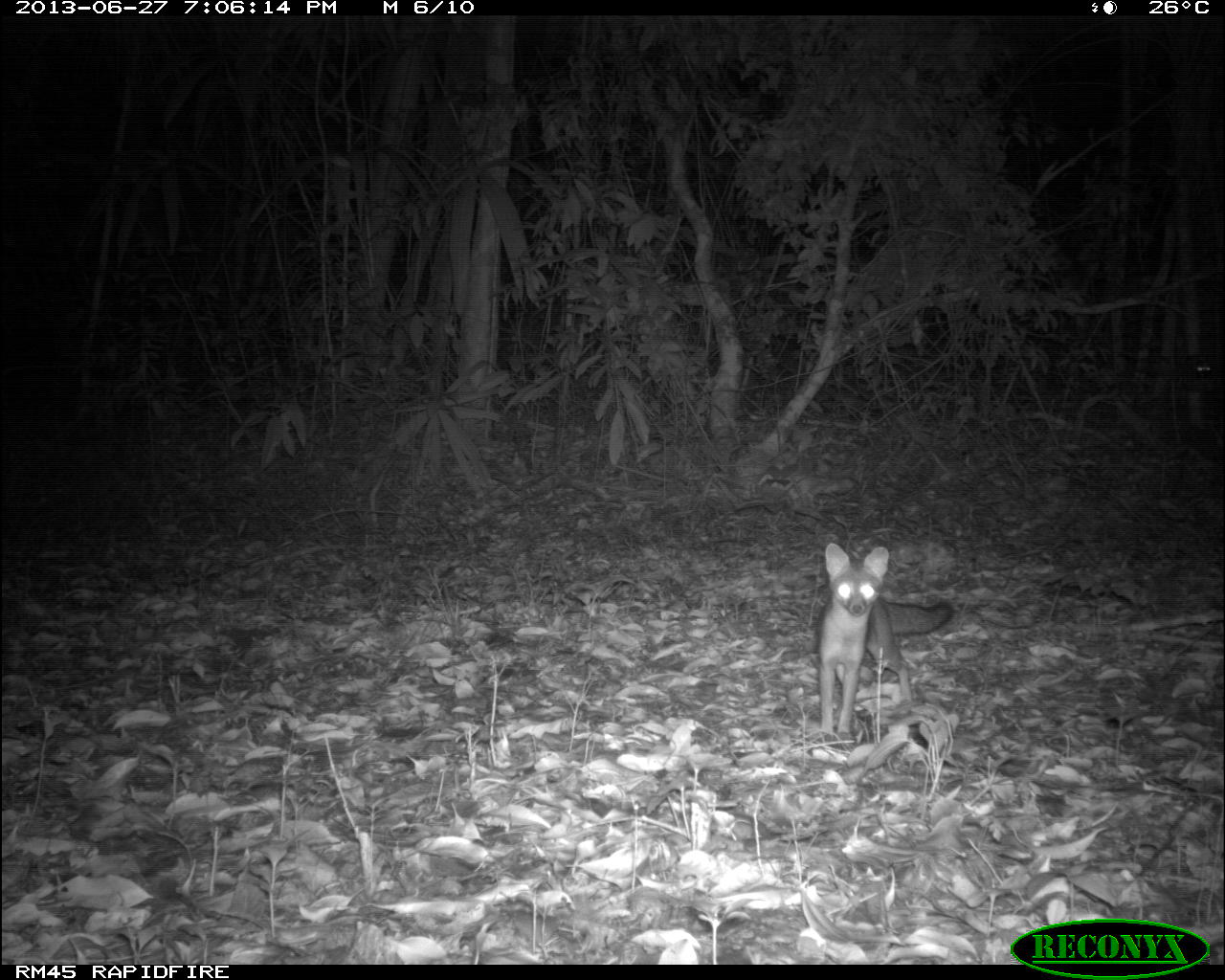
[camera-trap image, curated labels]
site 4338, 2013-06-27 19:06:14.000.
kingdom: Animalia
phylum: Chordata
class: Mammalia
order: Carnivora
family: Canidae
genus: Urocyon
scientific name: Urocyon cinereoargenteus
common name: gray fox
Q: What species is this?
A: Urocyon cinereoargenteus (gray fox).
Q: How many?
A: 1.